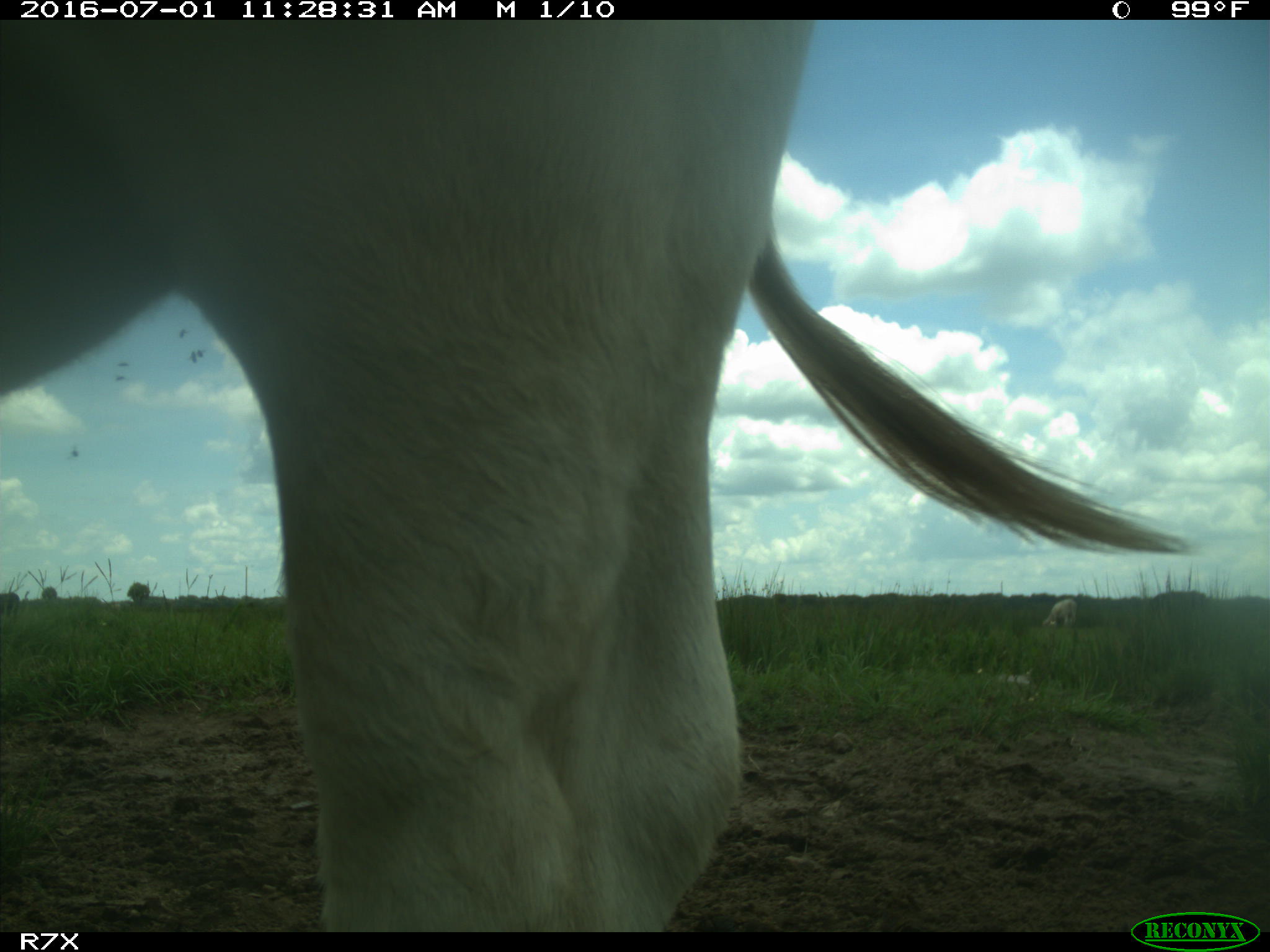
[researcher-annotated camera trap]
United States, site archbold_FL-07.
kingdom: Animalia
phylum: Chordata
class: Mammalia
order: Artiodactyla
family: Bovidae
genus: Bos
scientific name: Bos taurus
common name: domestic cow